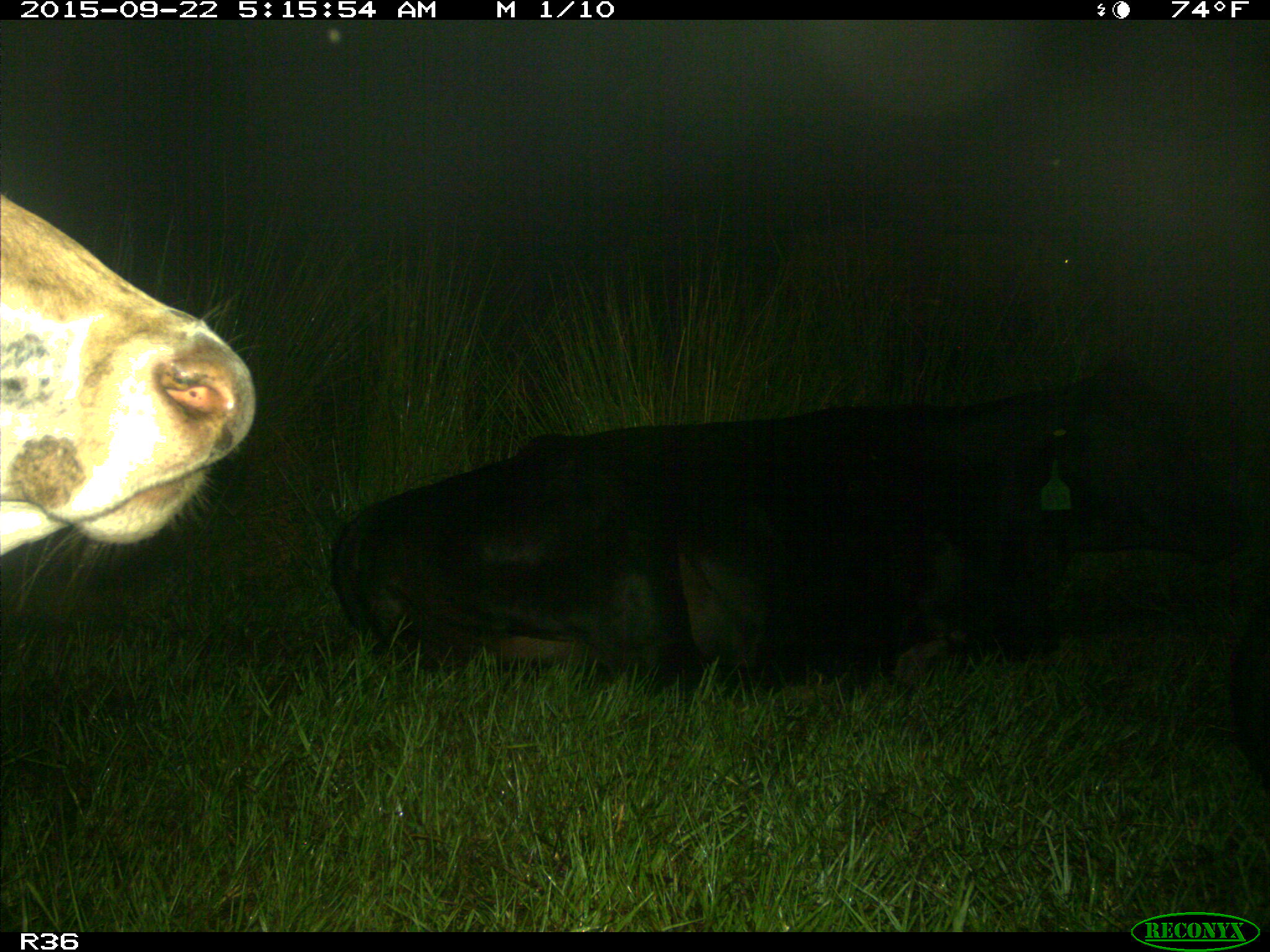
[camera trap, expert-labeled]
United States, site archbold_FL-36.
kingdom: Animalia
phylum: Chordata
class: Mammalia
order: Artiodactyla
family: Bovidae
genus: Bos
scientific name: Bos taurus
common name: domestic cow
Bos taurus (domestic cow).